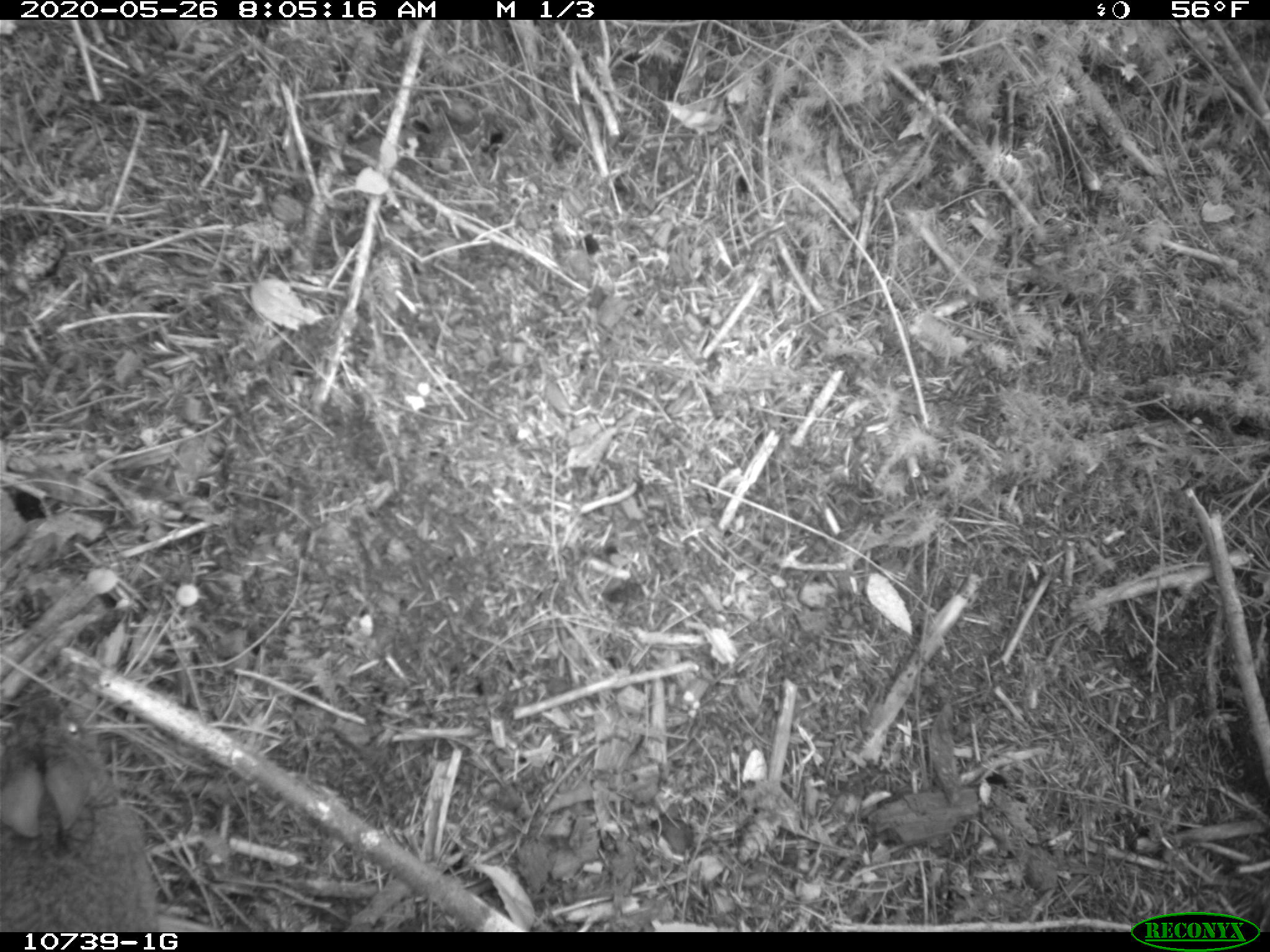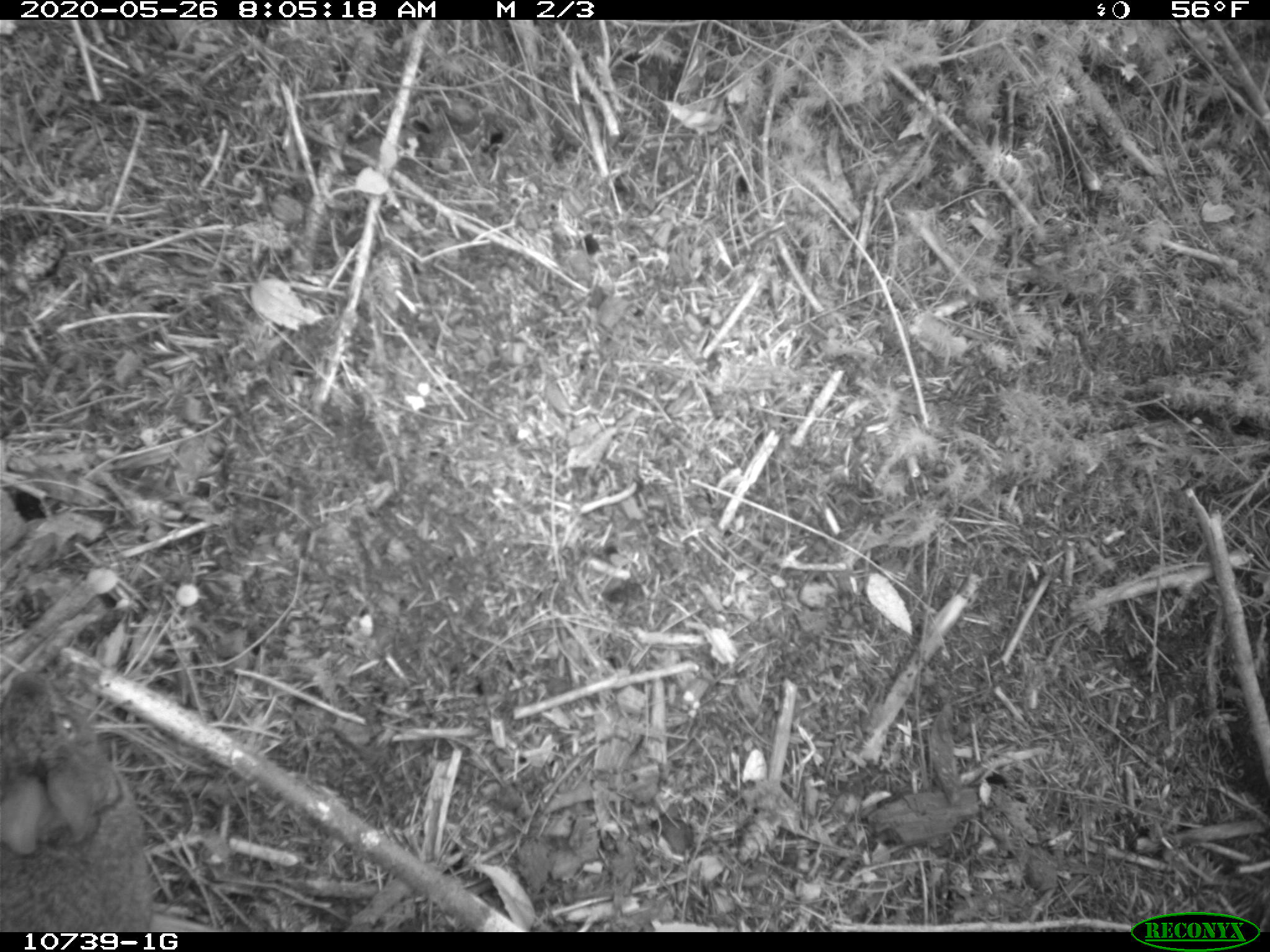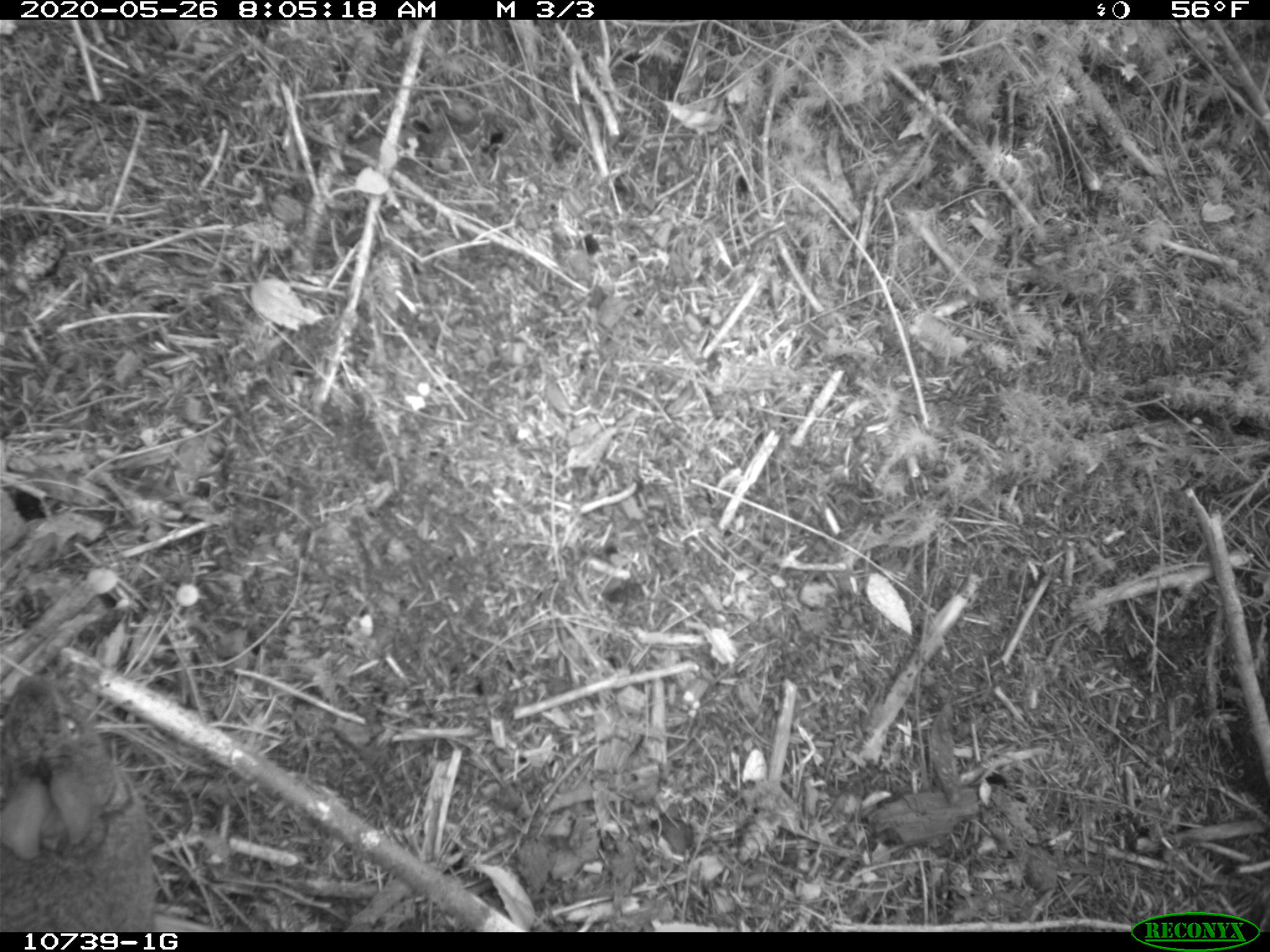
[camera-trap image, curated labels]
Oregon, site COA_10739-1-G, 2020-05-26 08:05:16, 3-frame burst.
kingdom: Animalia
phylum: Chordata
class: Mammalia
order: Lagomorpha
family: Leporidae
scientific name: Leporidae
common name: hares and rabbits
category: leporidae family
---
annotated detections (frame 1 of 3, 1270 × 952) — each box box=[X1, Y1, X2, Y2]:
leporidae family: box=[3, 682, 170, 930]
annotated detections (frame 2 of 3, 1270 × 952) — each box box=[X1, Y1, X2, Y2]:
leporidae family: box=[1, 658, 164, 930]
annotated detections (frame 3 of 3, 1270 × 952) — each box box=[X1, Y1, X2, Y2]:
leporidae family: box=[3, 662, 192, 925]